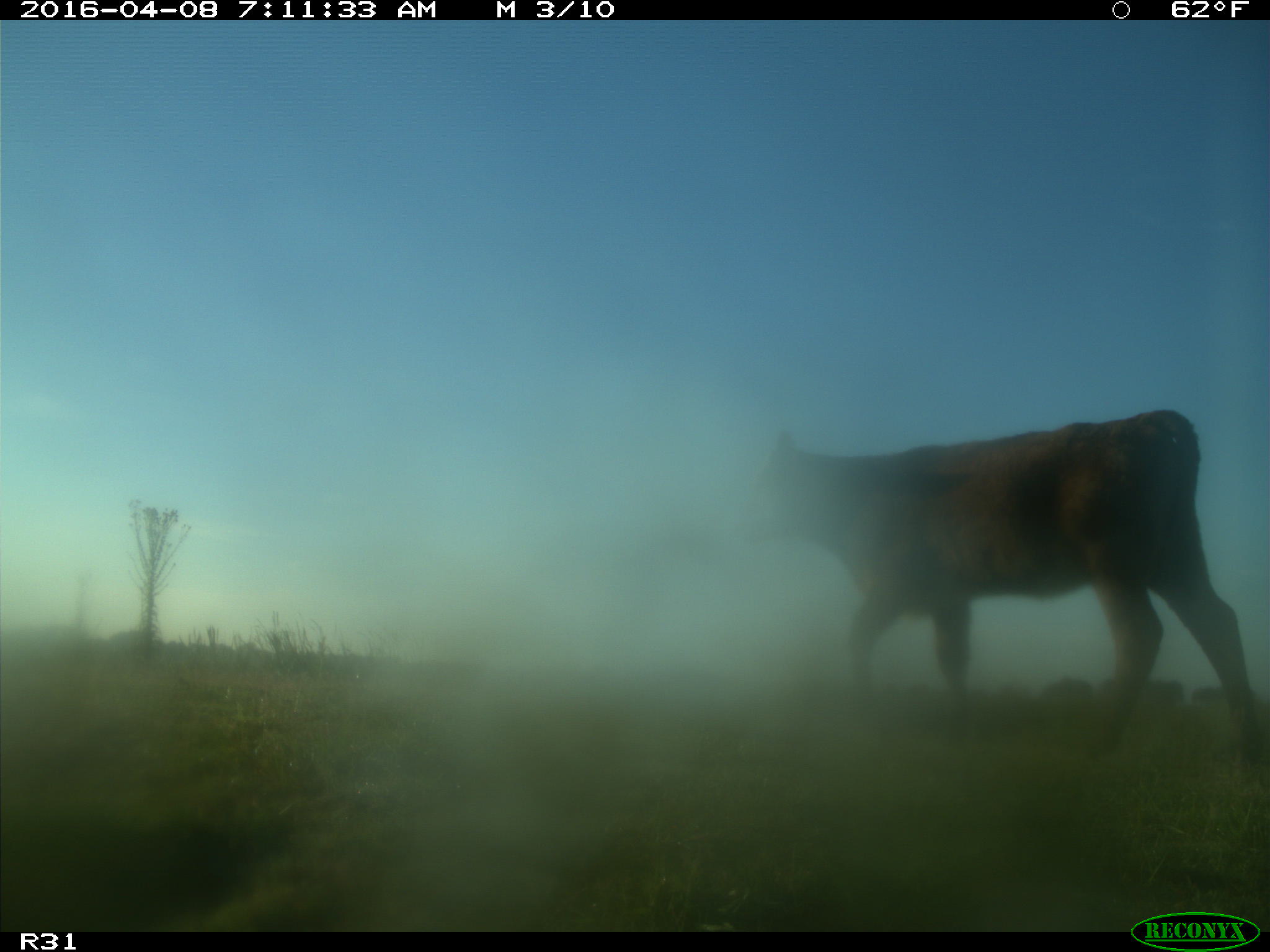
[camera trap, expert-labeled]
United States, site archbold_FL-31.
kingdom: Animalia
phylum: Chordata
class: Mammalia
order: Artiodactyla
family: Bovidae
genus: Bos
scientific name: Bos taurus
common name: domestic cow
Bos taurus (domestic cow).